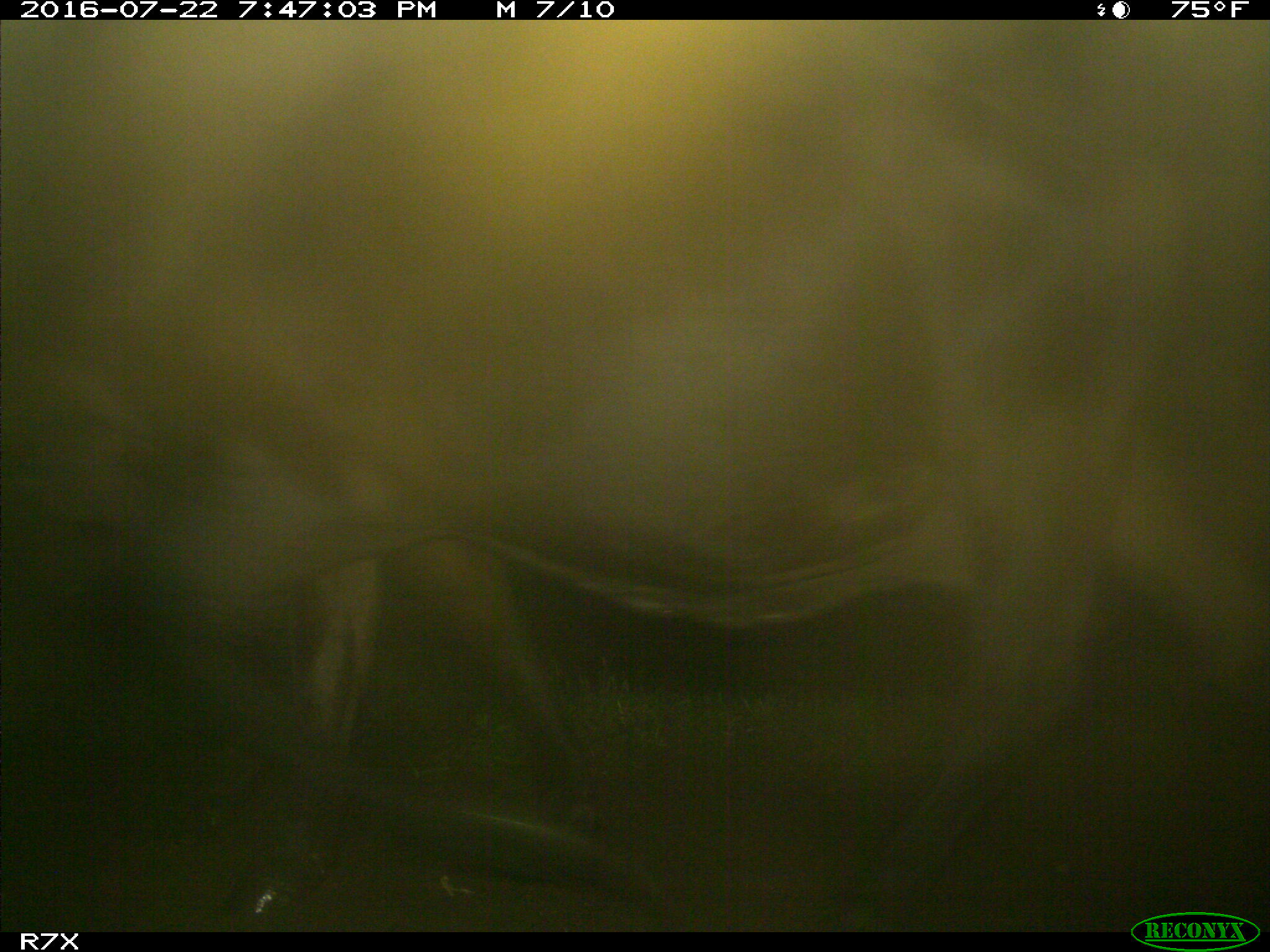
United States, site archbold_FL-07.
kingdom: Animalia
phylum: Chordata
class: Mammalia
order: Artiodactyla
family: Bovidae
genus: Bos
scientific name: Bos taurus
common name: domestic cow